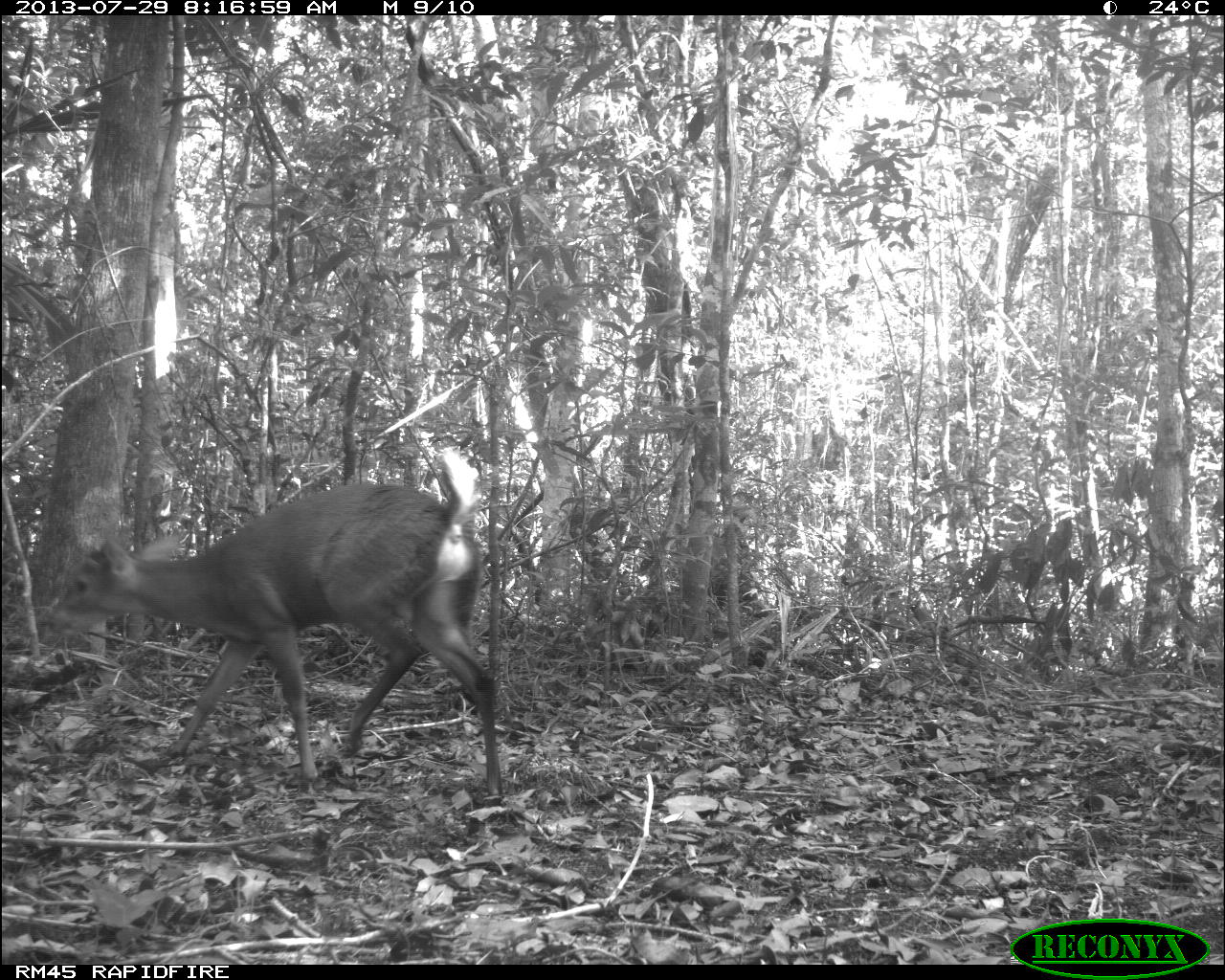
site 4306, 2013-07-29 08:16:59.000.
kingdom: Animalia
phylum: Chordata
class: Mammalia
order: Artiodactyla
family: Cervidae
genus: Mazama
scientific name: Mazama temama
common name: central american red brocket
Mazama temama (central american red brocket), count 1, sex male.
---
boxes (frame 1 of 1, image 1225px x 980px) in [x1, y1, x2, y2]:
mazama temama: [43, 445, 502, 799]